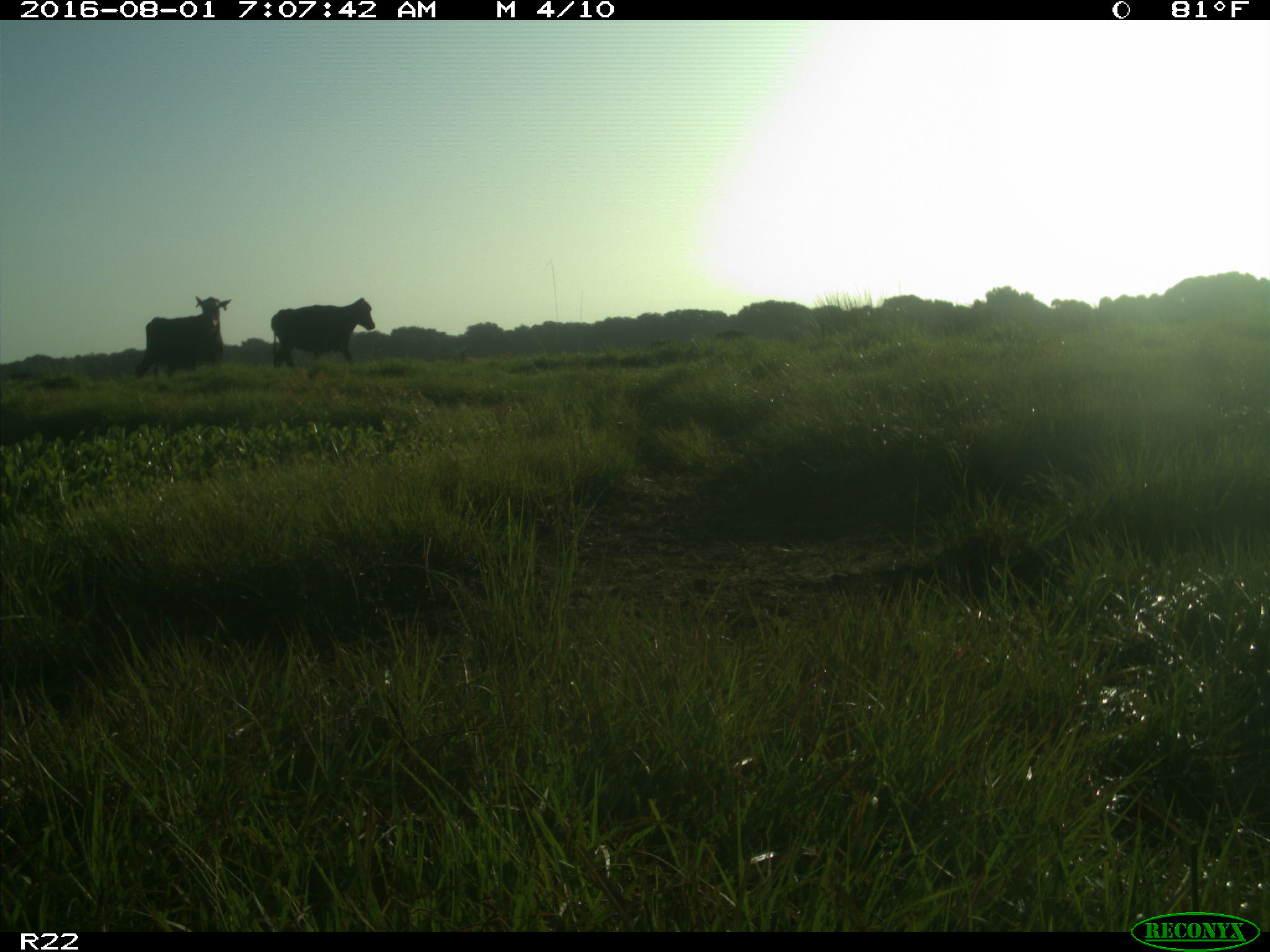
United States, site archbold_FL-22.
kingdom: Animalia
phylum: Chordata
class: Mammalia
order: Artiodactyla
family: Bovidae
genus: Bos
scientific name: Bos taurus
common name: domestic cow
Bos taurus (domestic cow).